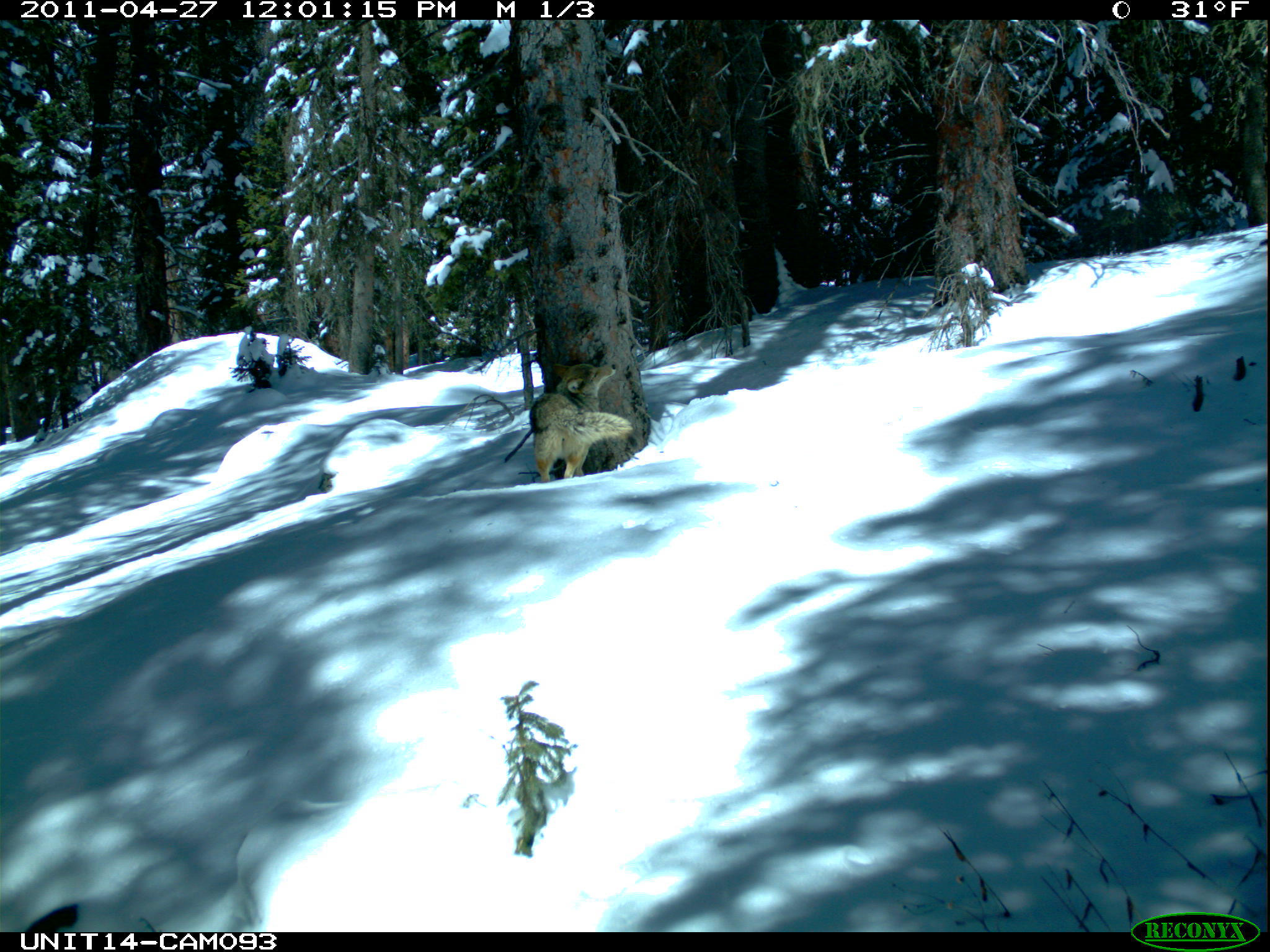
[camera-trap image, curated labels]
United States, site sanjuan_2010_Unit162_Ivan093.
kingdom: Animalia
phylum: Chordata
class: Mammalia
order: Carnivora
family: Canidae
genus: Canis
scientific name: Canis latrans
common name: coyote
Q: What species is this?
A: Canis latrans (coyote).